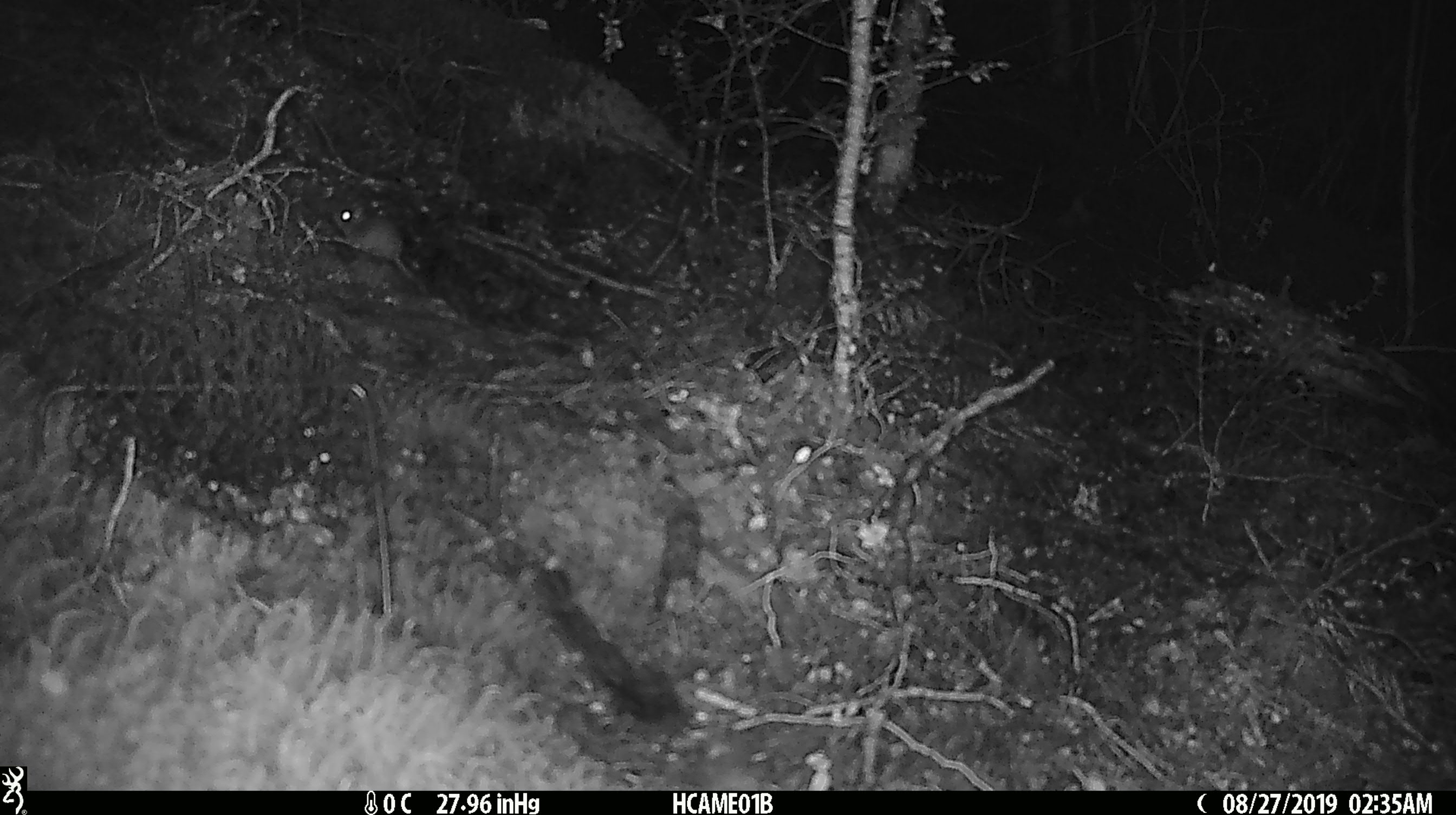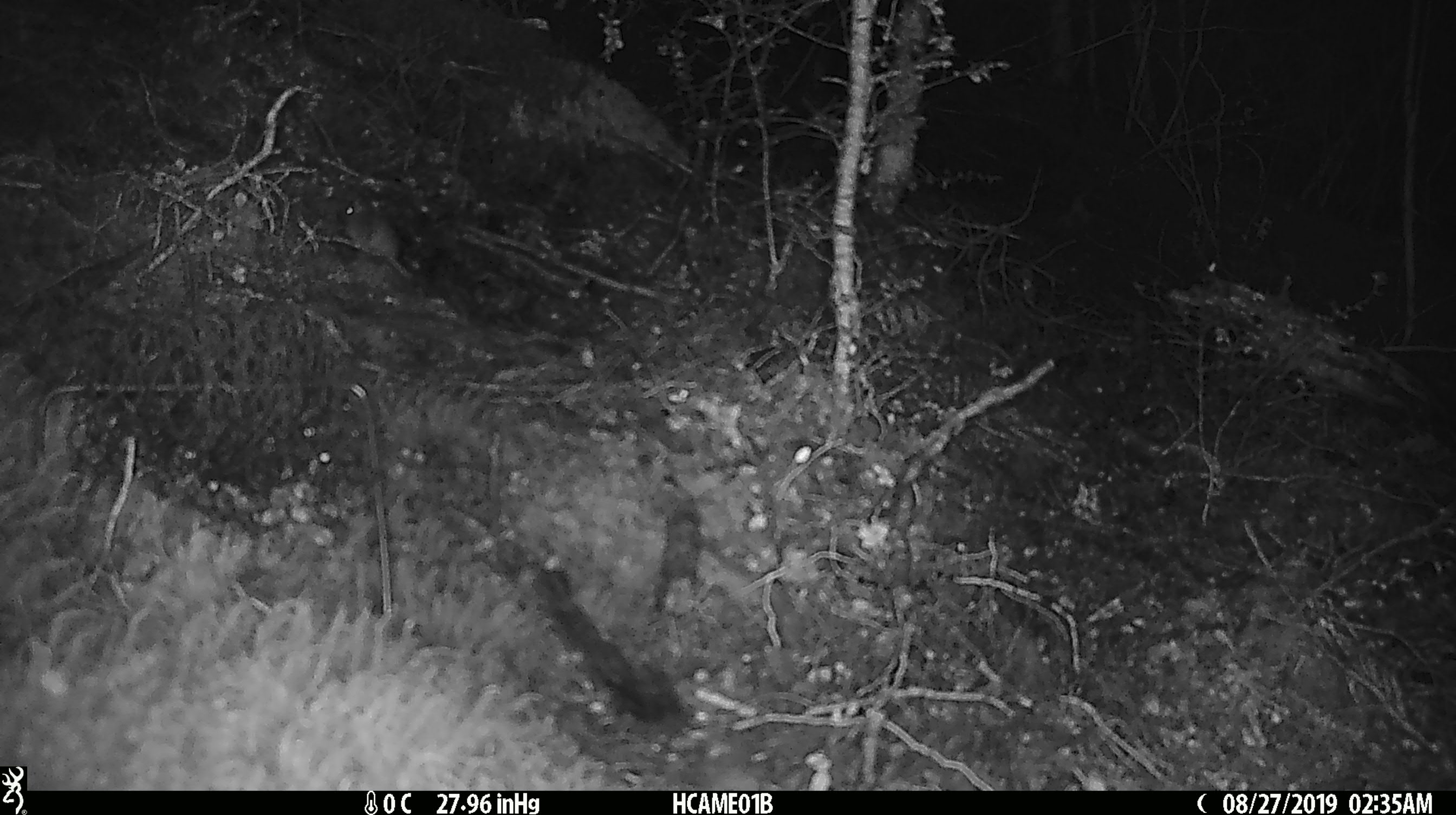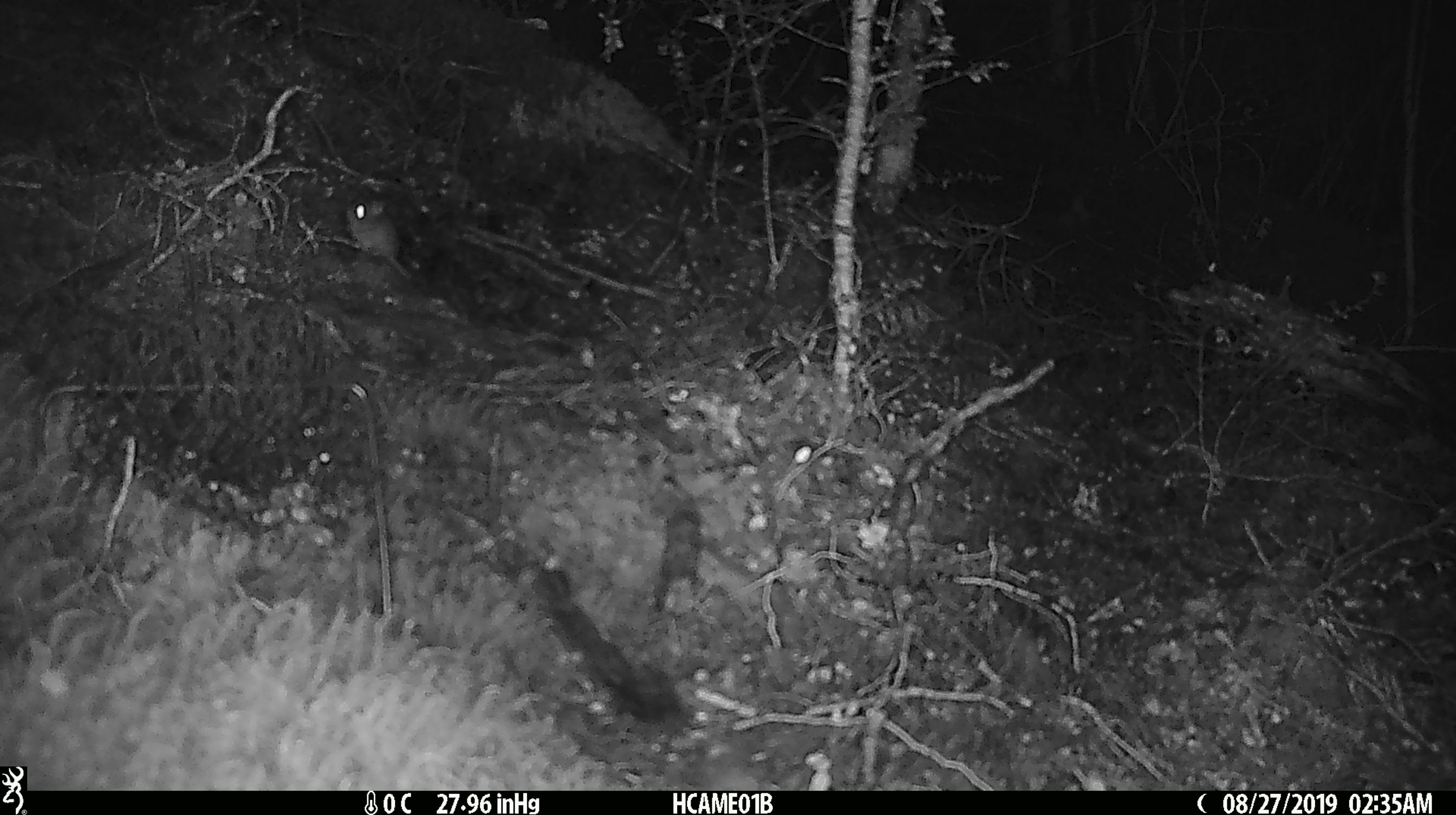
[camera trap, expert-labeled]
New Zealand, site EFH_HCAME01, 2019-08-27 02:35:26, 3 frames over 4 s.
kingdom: Animalia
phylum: Chordata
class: Mammalia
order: Rodentia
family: Muridae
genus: Mus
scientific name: Mus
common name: mouse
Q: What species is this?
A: Mouse (Mus).